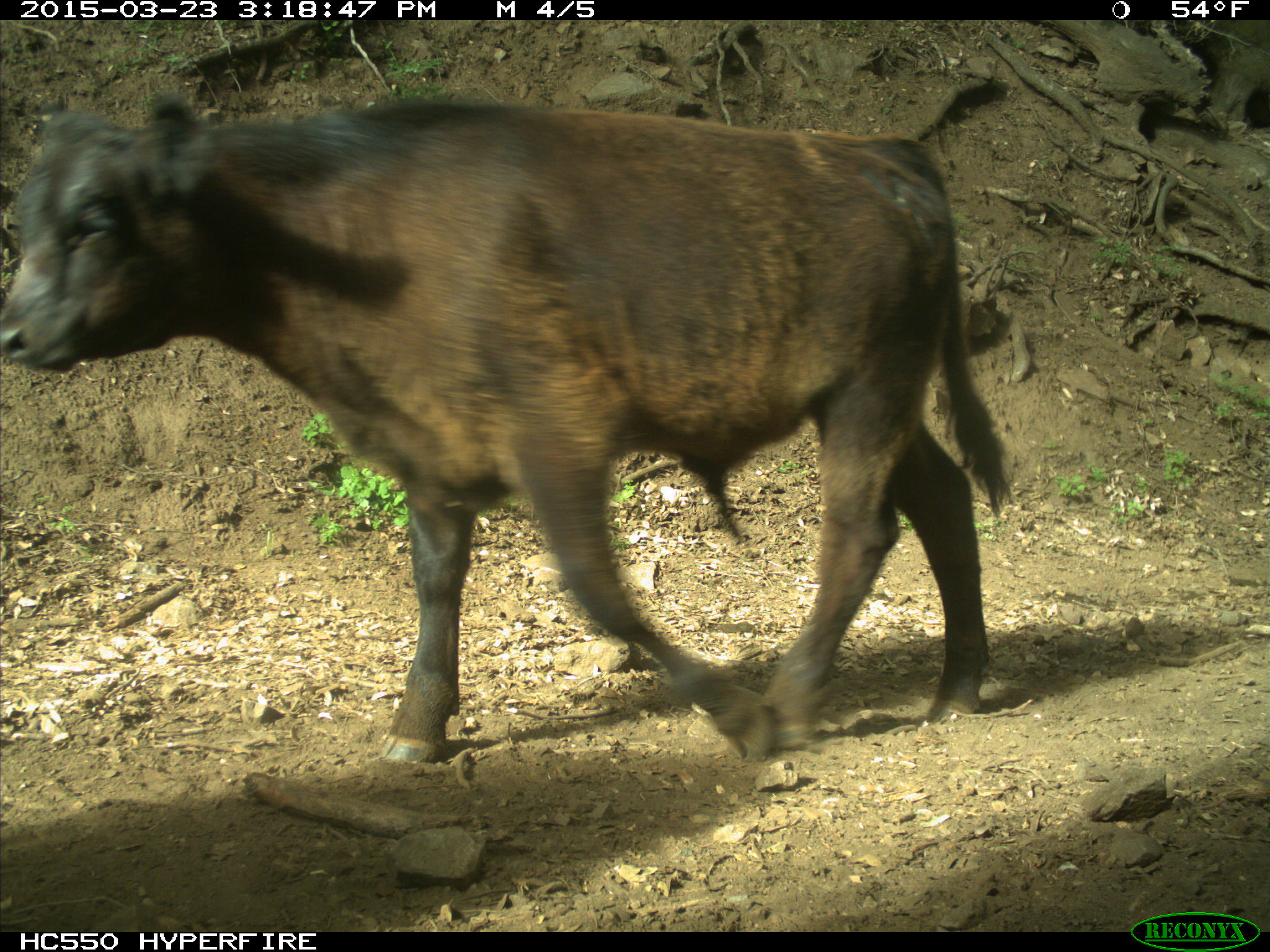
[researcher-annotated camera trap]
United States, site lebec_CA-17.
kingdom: Animalia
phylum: Chordata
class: Mammalia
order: Artiodactyla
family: Bovidae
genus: Bos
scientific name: Bos taurus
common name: domestic cow